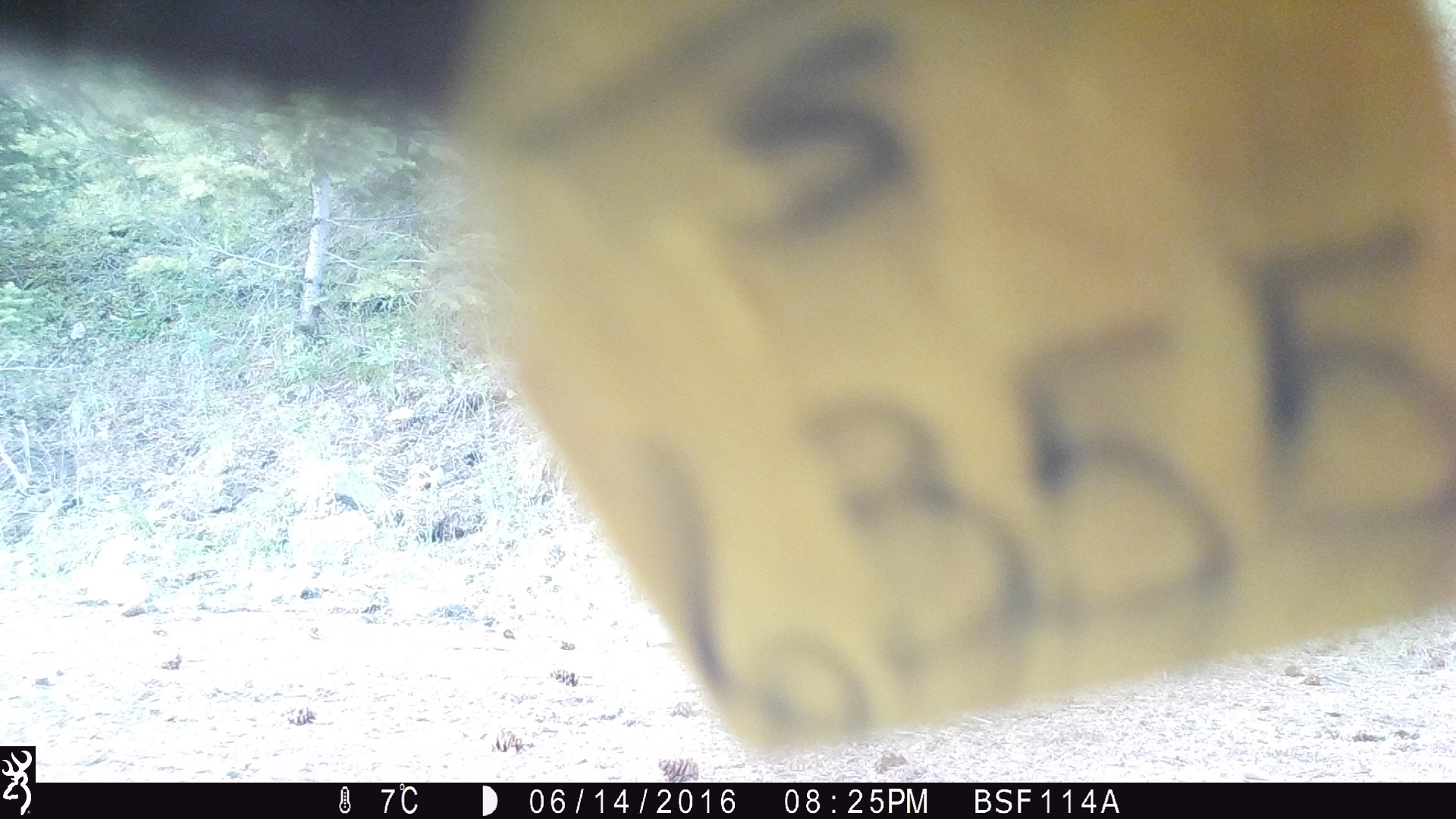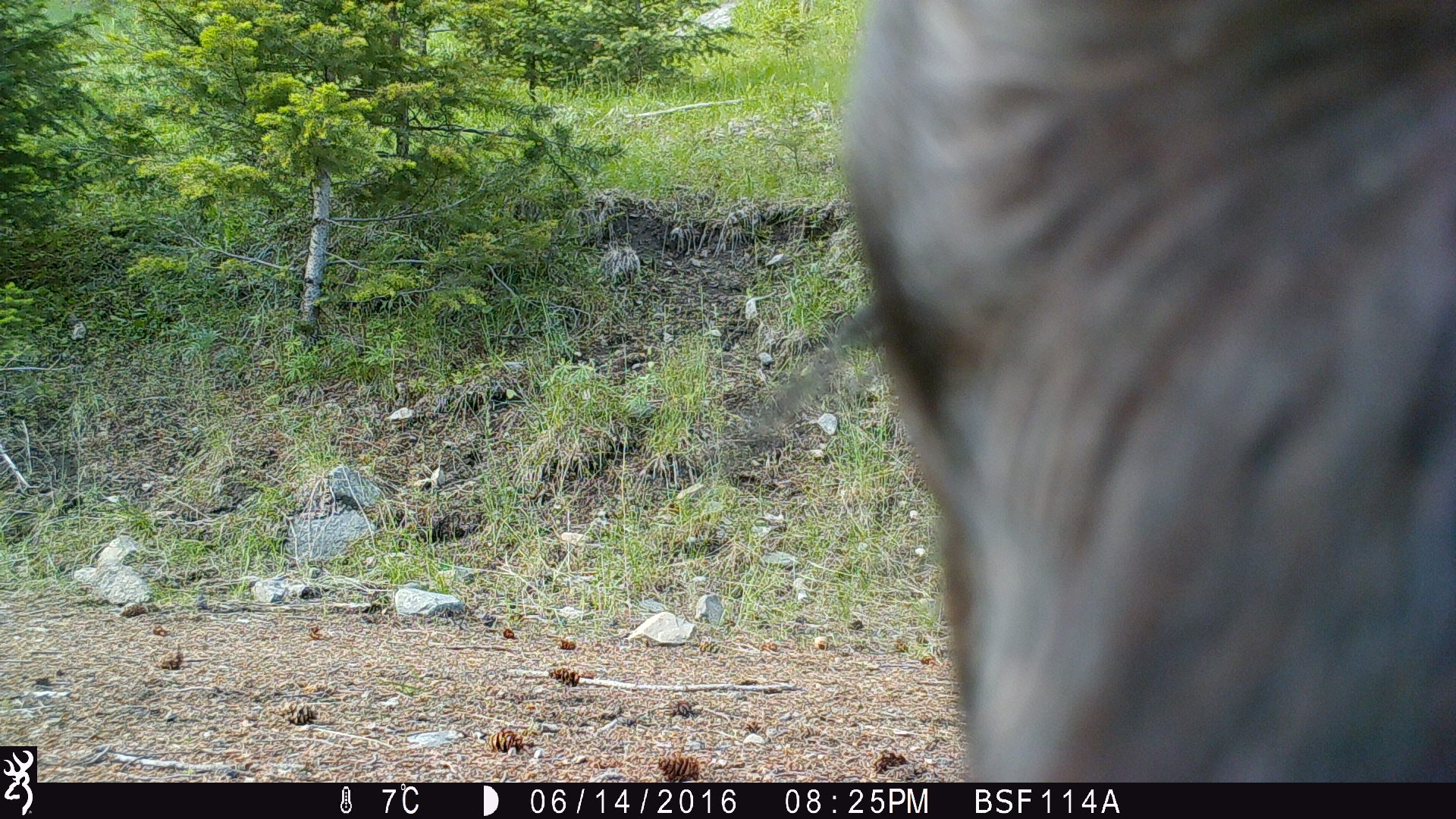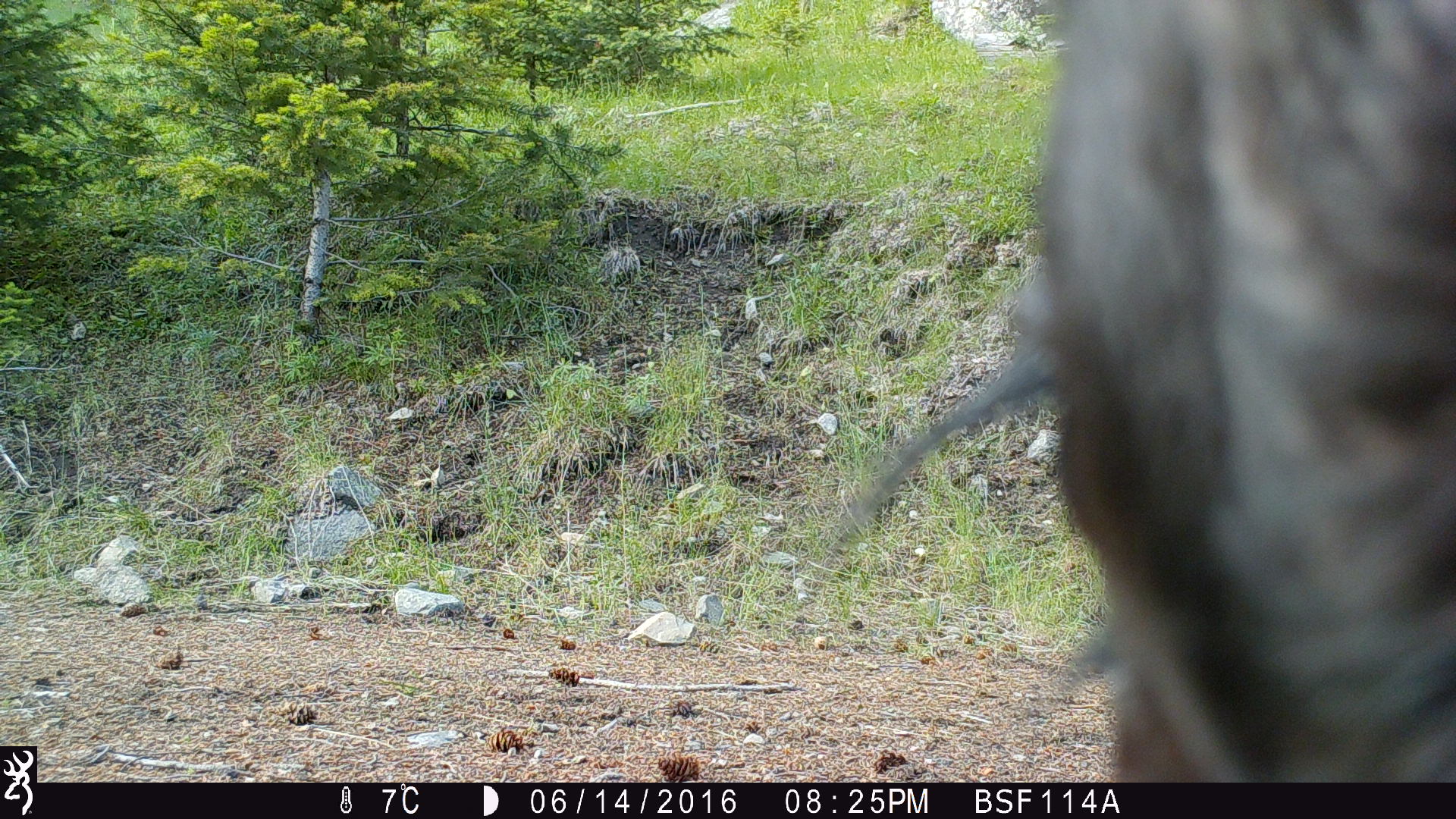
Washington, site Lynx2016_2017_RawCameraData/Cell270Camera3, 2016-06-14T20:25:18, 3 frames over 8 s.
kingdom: Animalia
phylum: Chordata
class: Mammalia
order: Artiodactyla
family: Bovidae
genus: Bos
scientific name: Bos taurus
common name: domestic cattle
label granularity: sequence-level